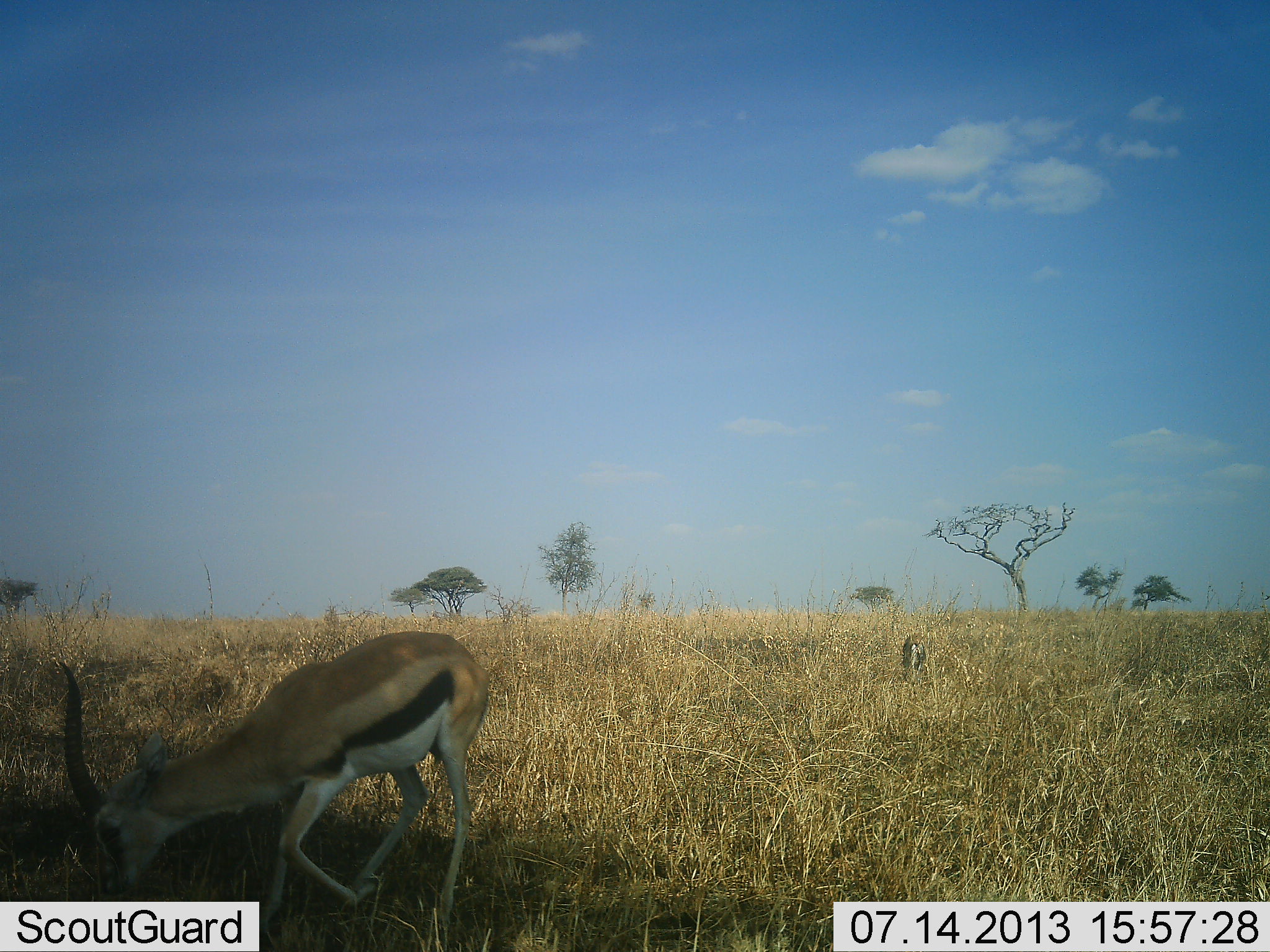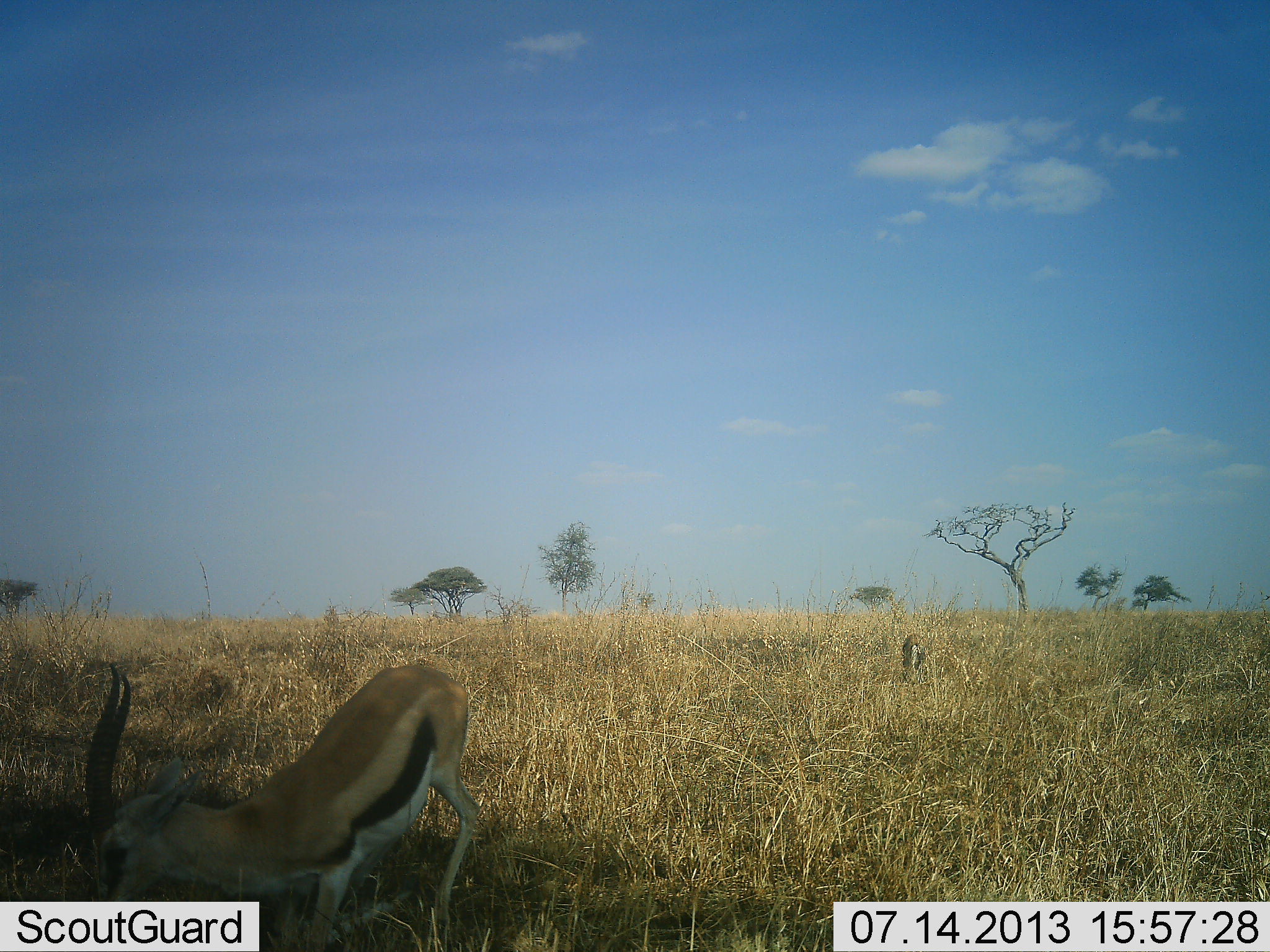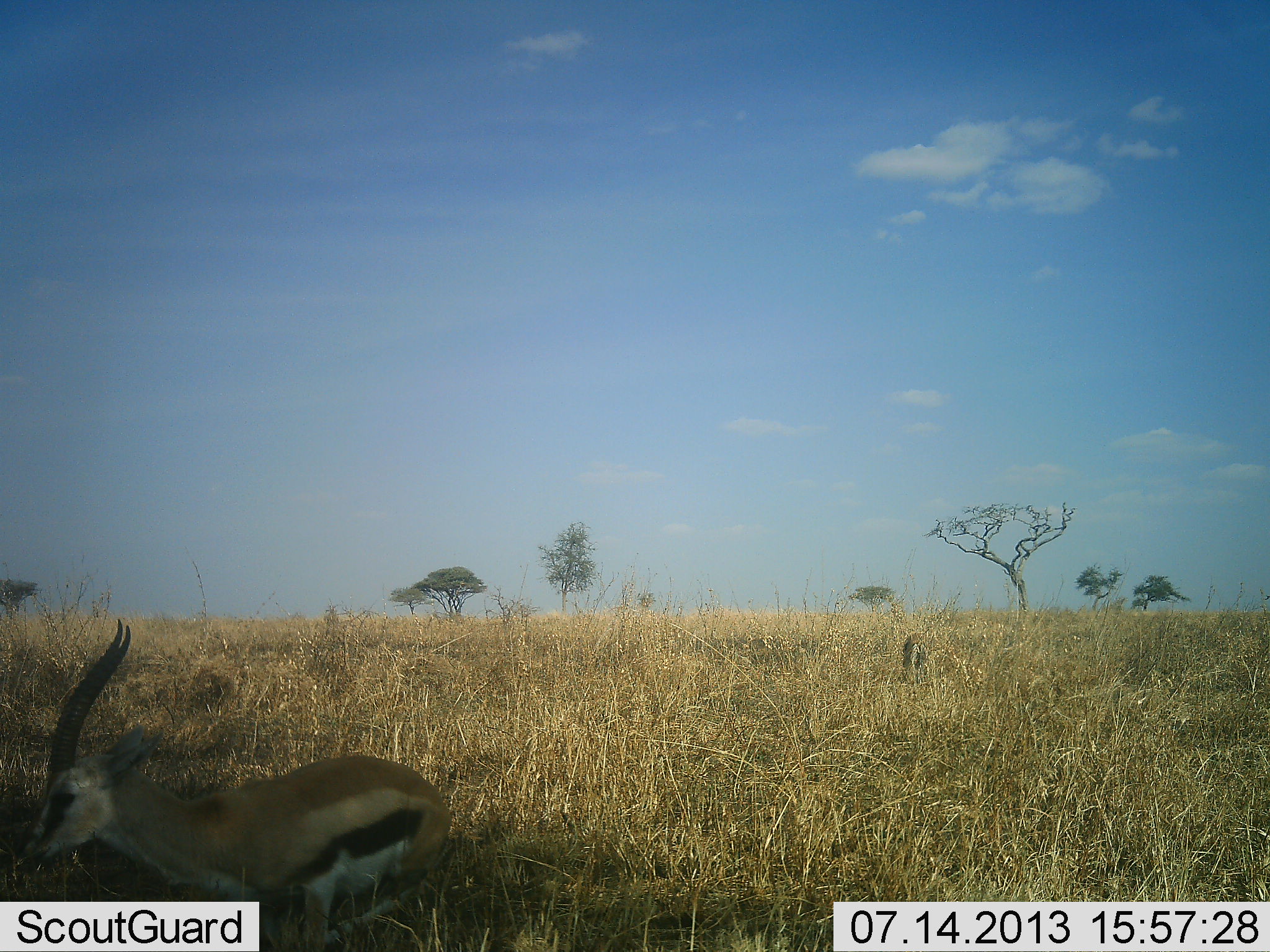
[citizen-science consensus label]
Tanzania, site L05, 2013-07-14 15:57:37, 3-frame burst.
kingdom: Animalia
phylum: Chordata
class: Mammalia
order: Artiodactyla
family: Bovidae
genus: Eudorcas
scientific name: Eudorcas thomsonii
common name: thomson's gazelle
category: gazellethomsons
Gazellethomsons (thomson's gazelle) (Eudorcas thomsonii), count 1. Behavior (volunteer vote fractions): standing 19%, resting 50%, moving 25%, interacting 0%. Young present (vote fraction): 0%. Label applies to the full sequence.